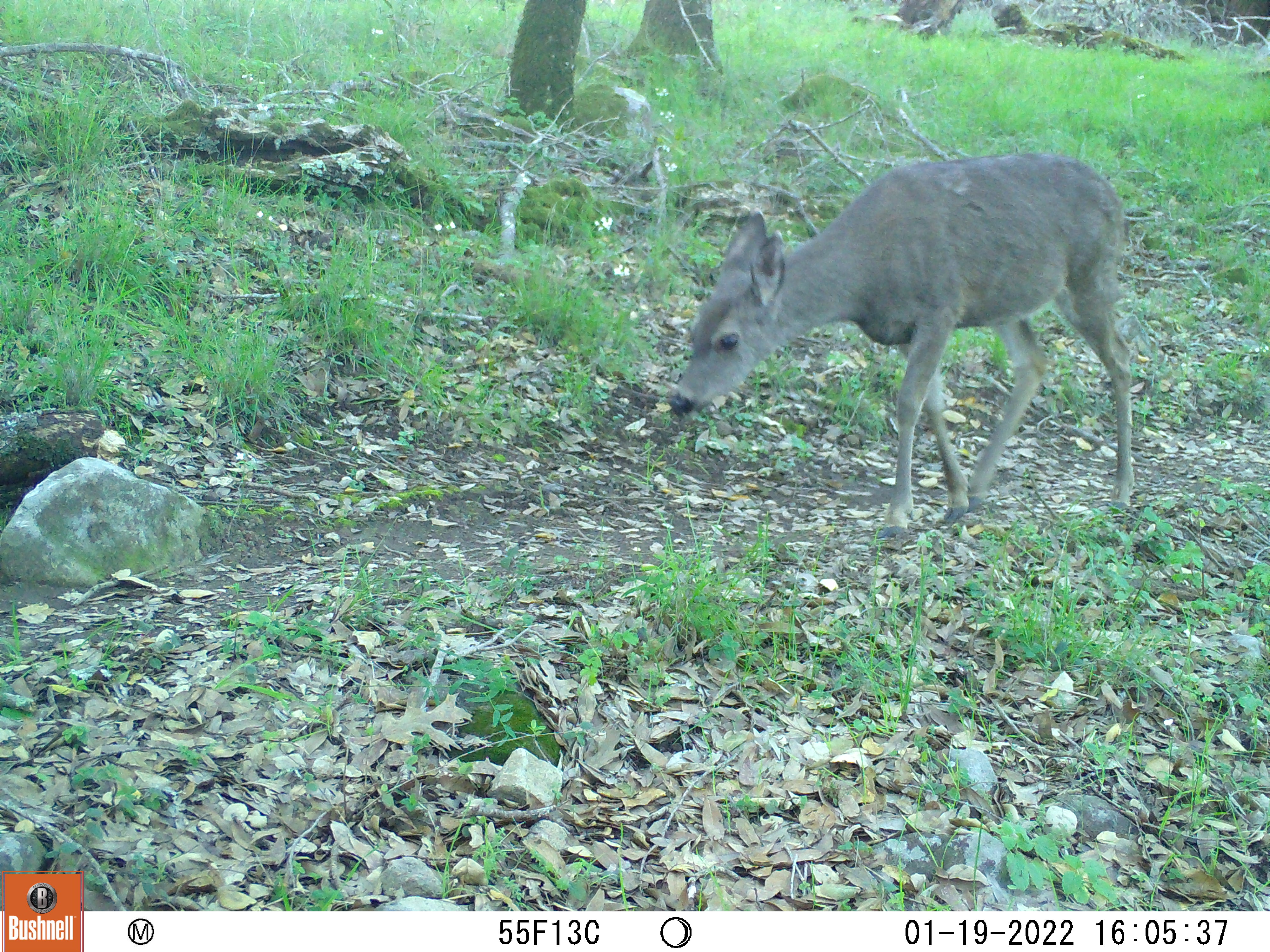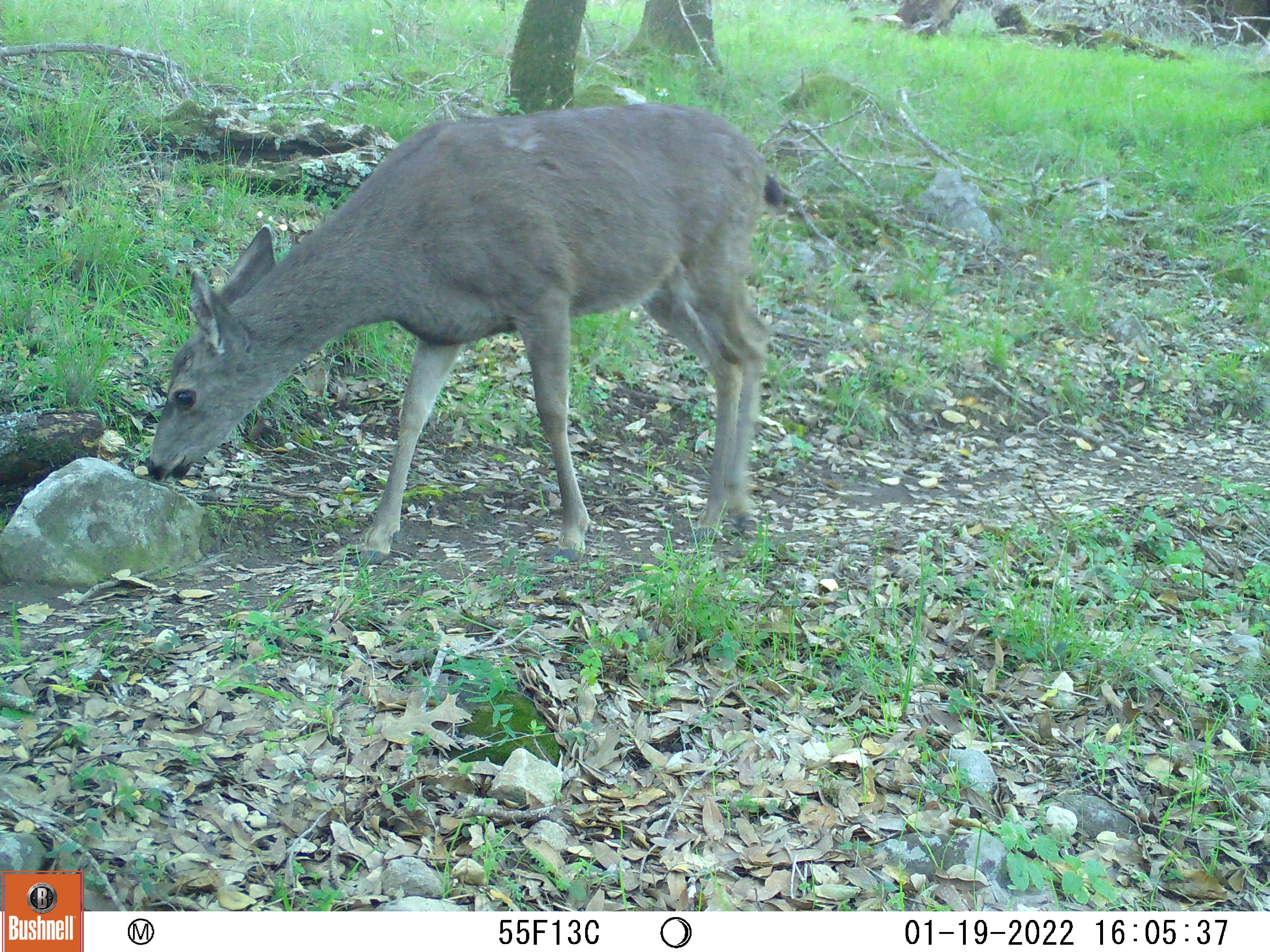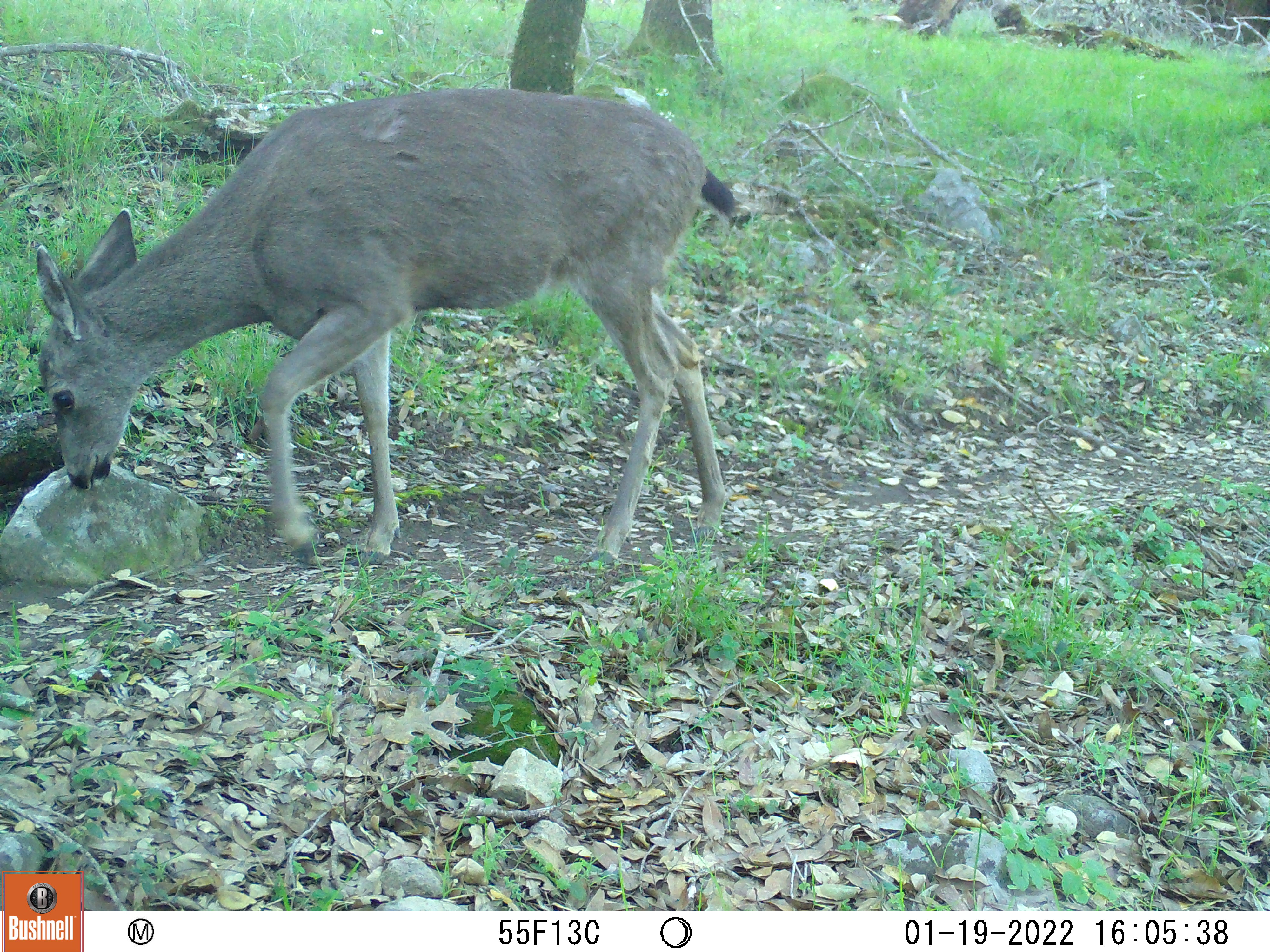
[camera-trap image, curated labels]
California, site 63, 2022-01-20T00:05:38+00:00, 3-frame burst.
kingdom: Animalia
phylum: Chordata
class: Mammalia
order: Artiodactyla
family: Cervidae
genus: Odocoileus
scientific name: Odocoileus hemionus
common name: mule deer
Mule deer (Odocoileus hemionus).